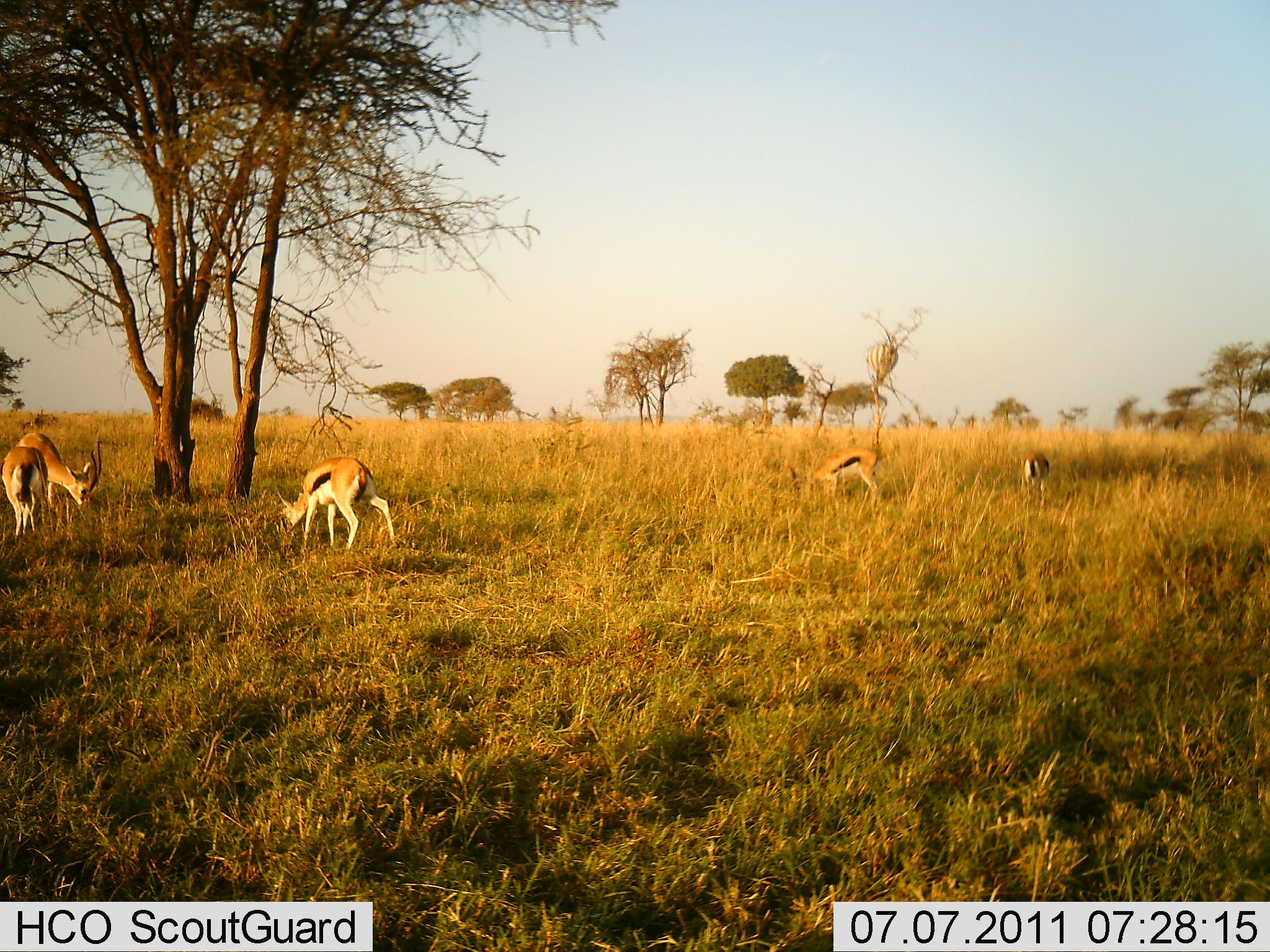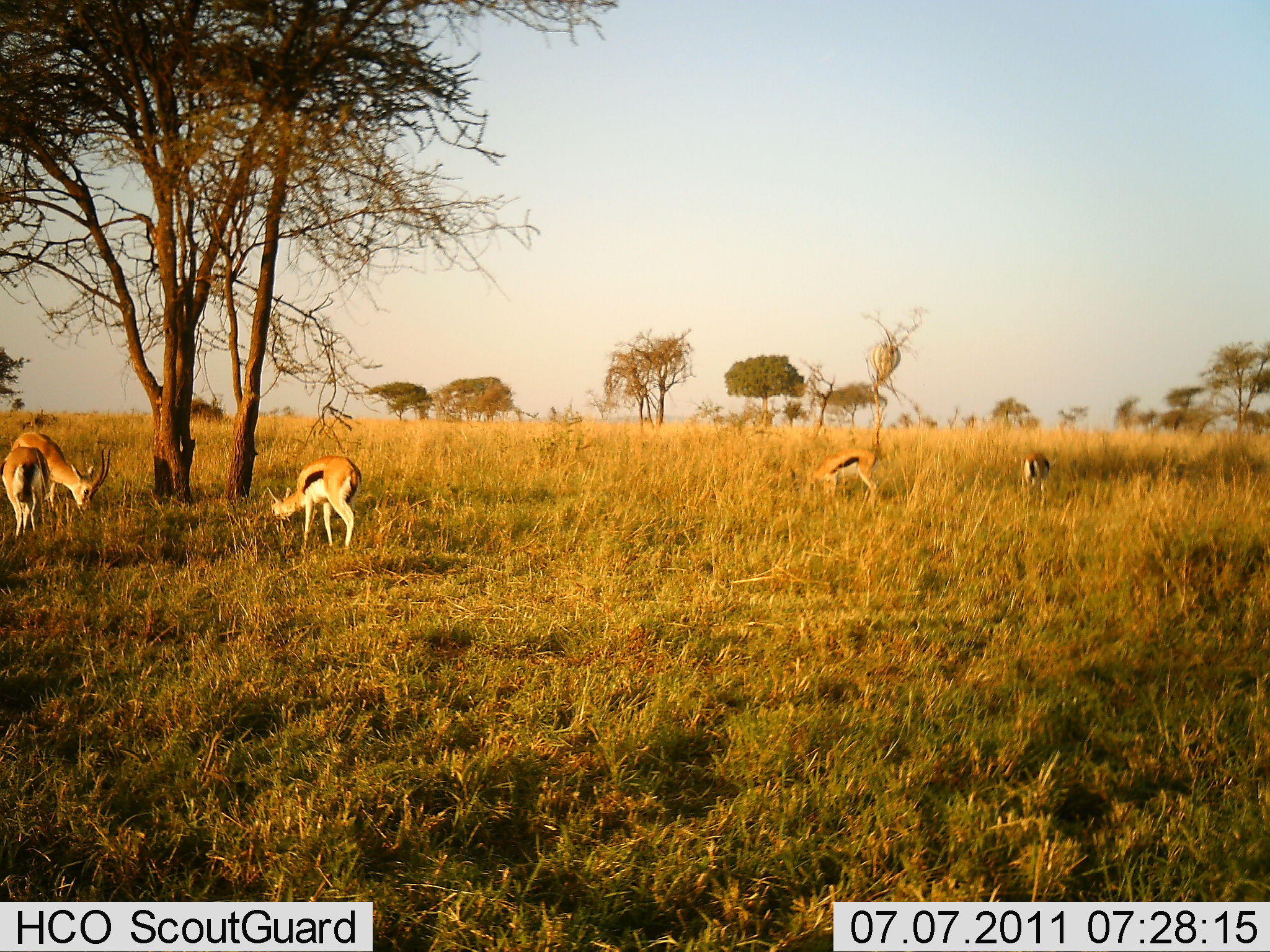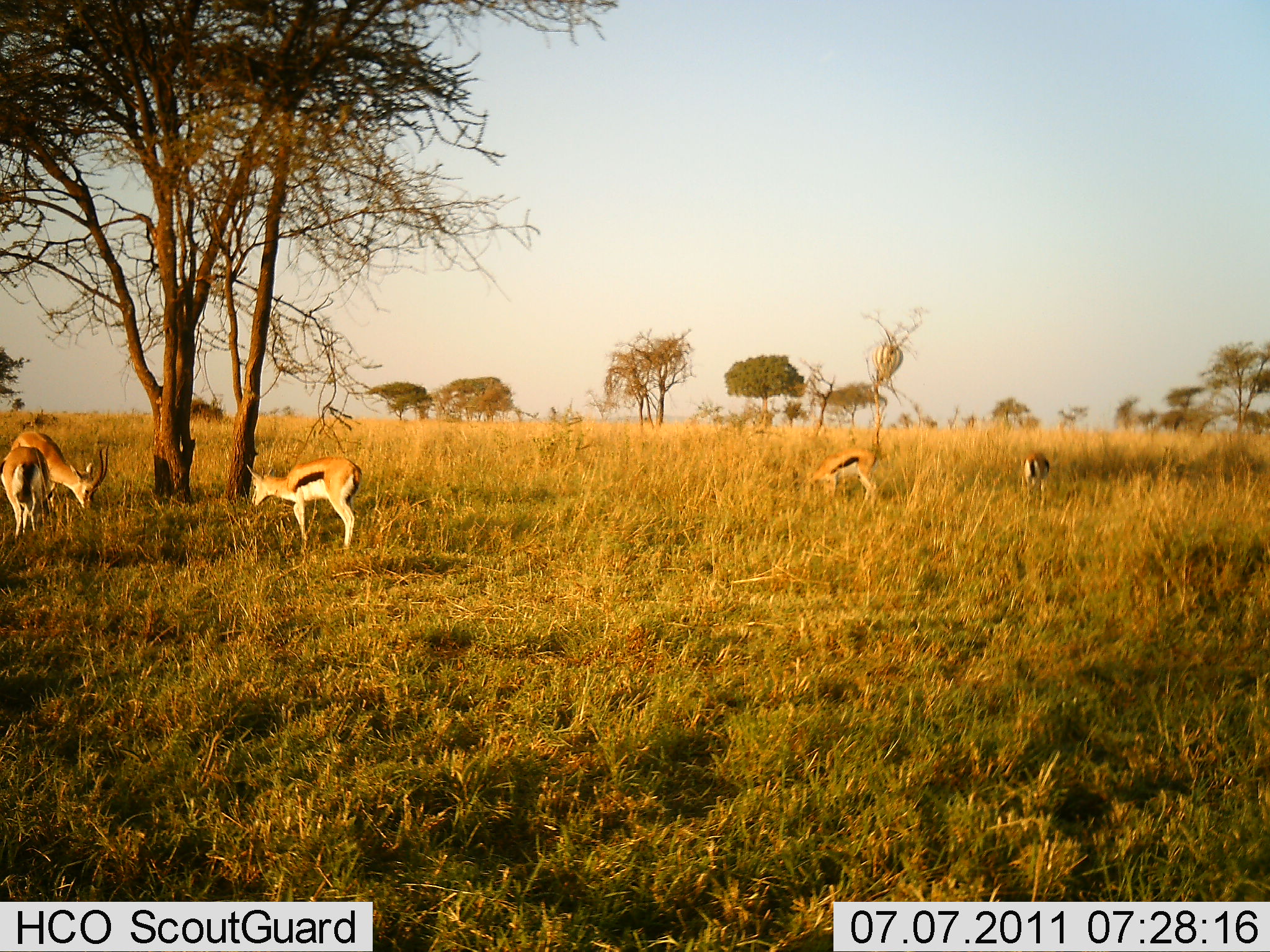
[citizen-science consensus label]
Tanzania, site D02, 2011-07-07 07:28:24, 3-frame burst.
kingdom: Animalia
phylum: Chordata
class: Mammalia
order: Artiodactyla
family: Bovidae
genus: Eudorcas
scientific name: Eudorcas thomsonii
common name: thomson's gazelle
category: gazellethomsons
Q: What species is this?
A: Gazellethomsons (thomson's gazelle) (Eudorcas thomsonii).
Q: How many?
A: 5.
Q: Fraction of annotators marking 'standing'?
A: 42%.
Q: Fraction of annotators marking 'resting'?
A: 0%.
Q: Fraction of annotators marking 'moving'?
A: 0%.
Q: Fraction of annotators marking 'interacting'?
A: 0%.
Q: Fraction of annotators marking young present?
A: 0%.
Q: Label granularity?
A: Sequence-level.